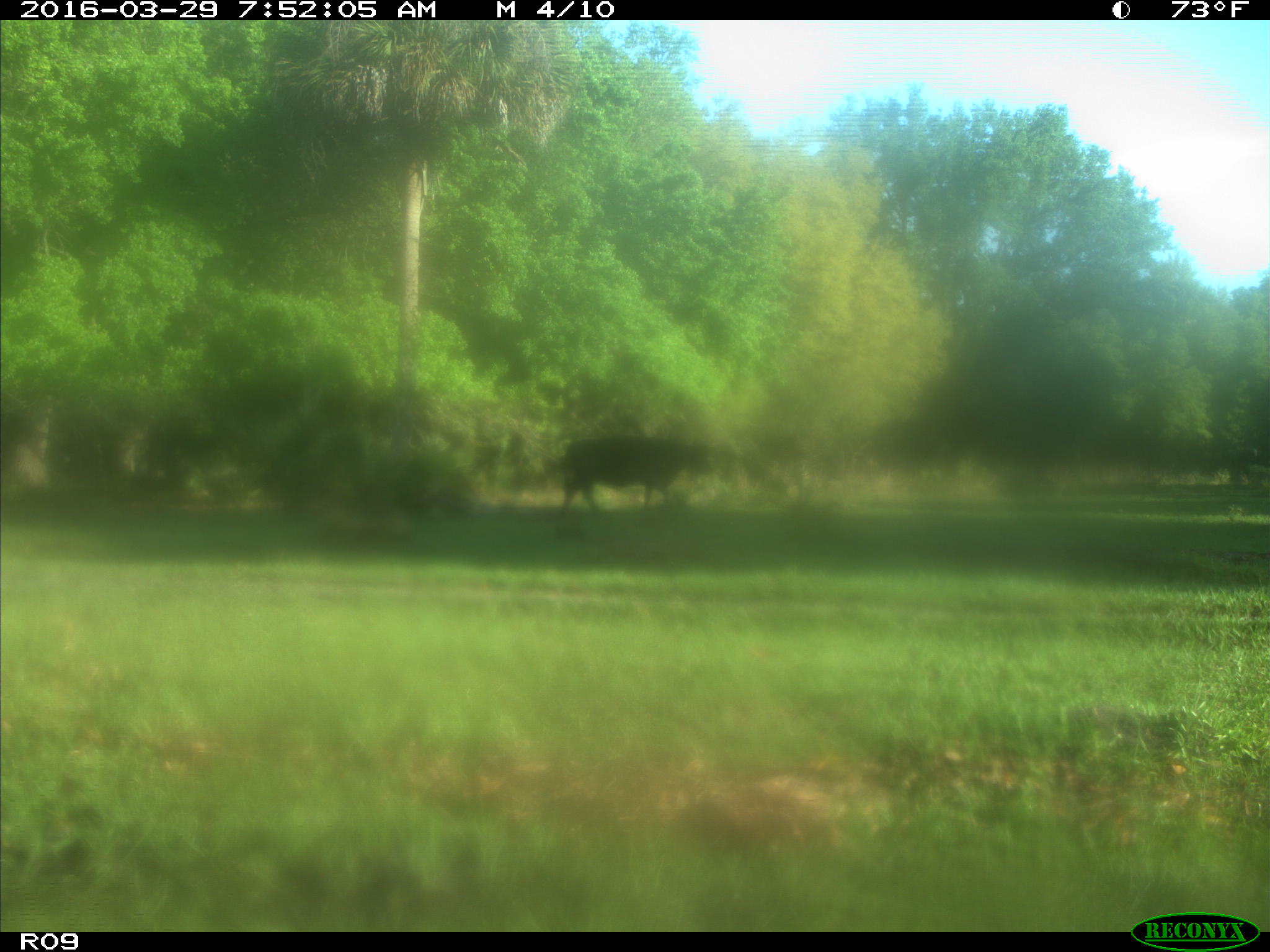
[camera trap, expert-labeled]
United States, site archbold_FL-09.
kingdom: Animalia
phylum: Chordata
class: Mammalia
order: Artiodactyla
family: Bovidae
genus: Bos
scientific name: Bos taurus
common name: domestic cow